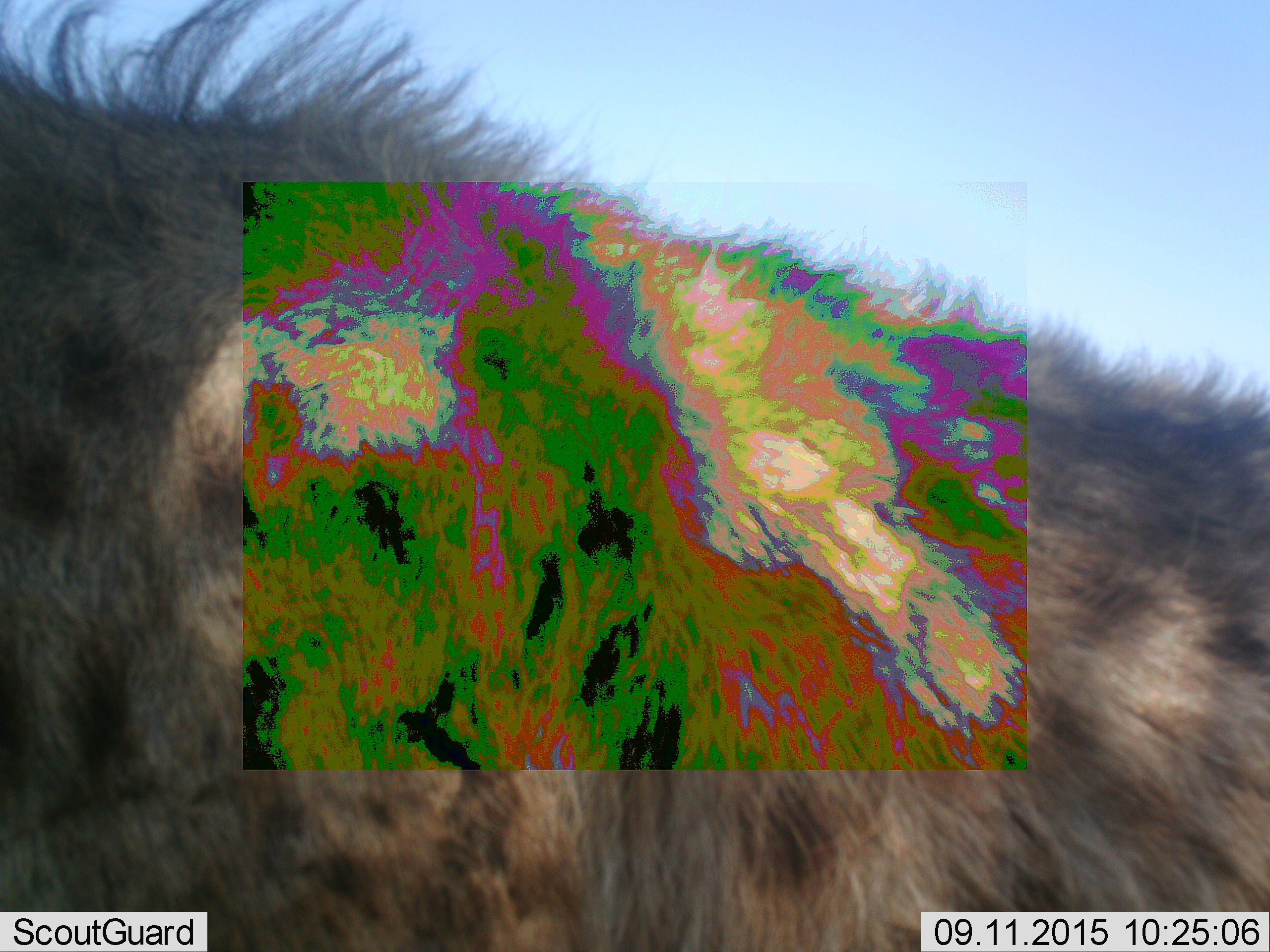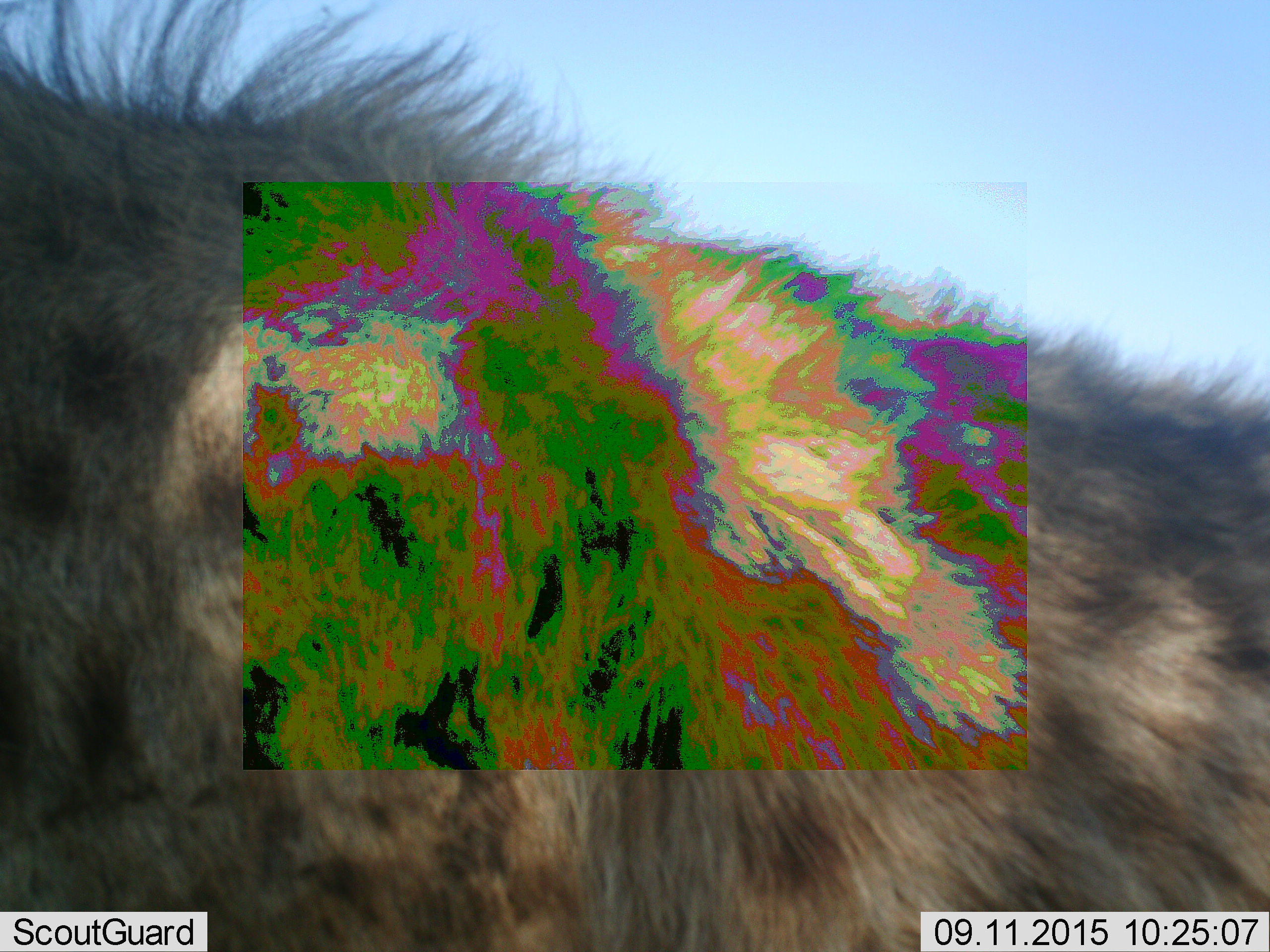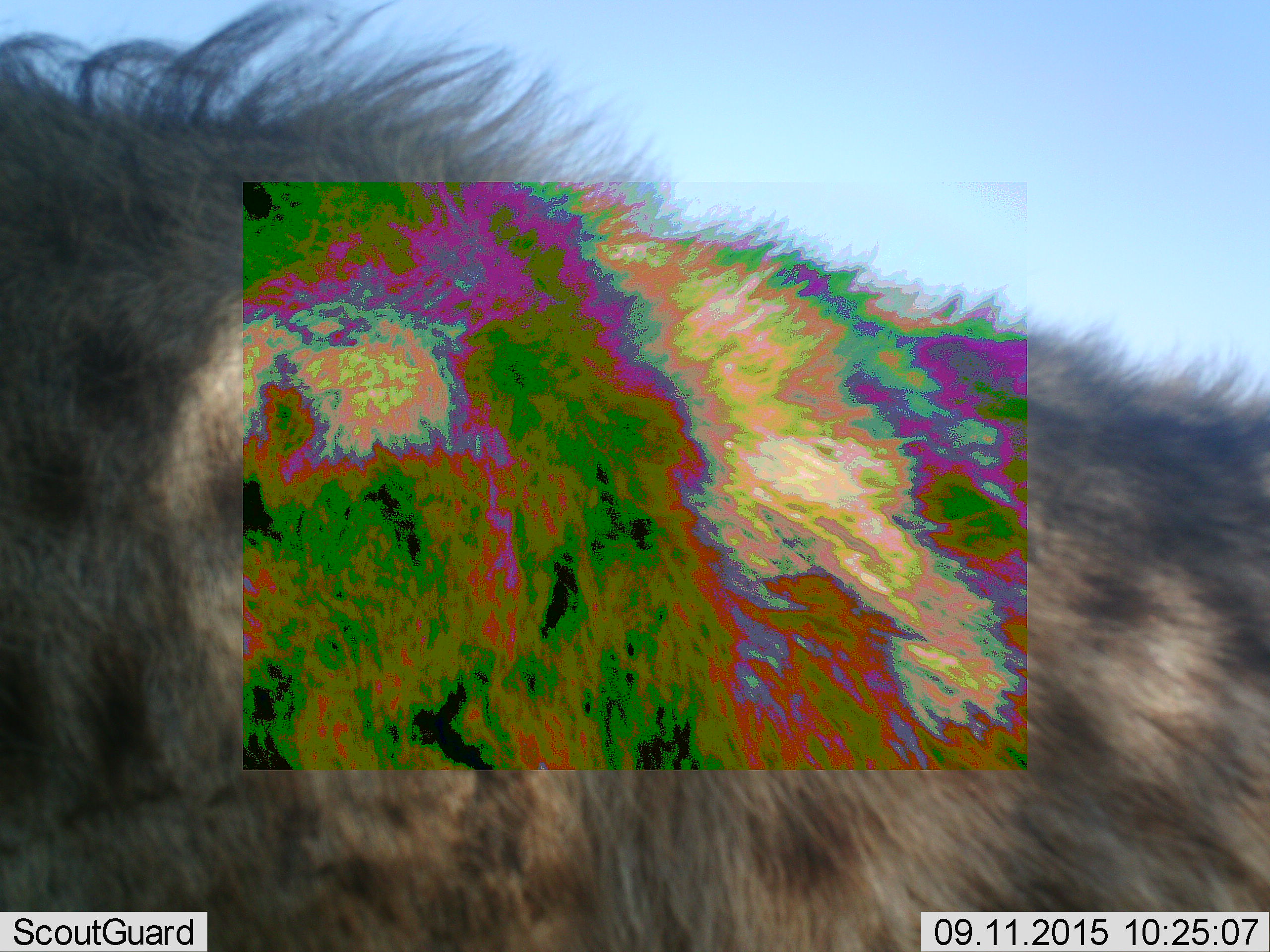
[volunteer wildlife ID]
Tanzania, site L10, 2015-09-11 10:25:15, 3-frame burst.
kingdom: Animalia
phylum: Chordata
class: Mammalia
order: Carnivora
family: Hyaenidae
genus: Crocuta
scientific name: Crocuta crocuta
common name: spotted hyena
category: hyenaspotted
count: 1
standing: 57%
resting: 0%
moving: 43%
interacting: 0%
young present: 0%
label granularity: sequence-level